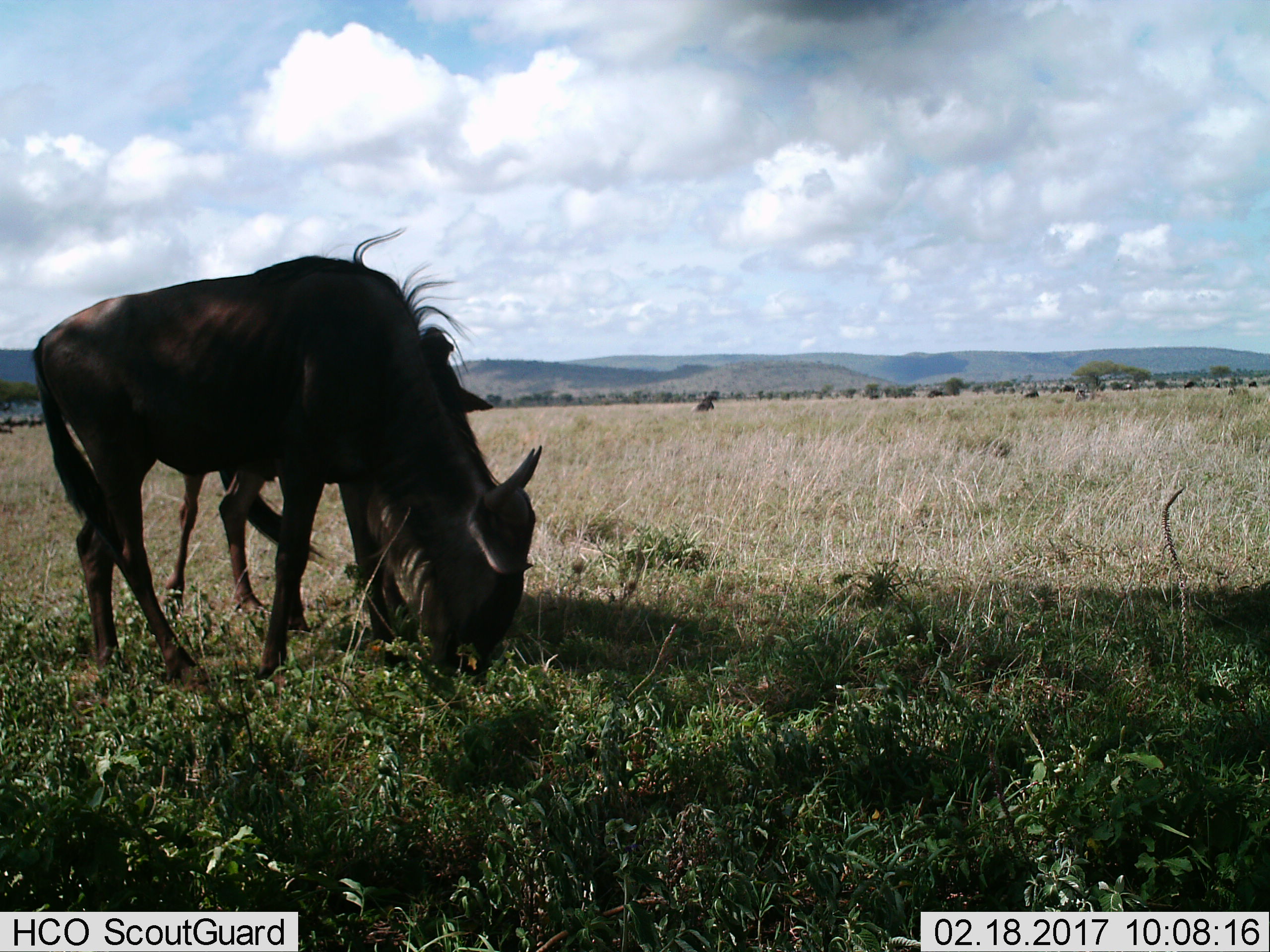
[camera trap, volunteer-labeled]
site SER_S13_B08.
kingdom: Animalia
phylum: Chordata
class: Mammalia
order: Artiodactyla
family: Bovidae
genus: Connochaetes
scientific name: Connochaetes taurinus taurinus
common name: blue wildebeest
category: wildebeestblue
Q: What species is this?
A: Wildebeestblue (blue wildebeest) (Connochaetes taurinus taurinus).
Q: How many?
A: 7.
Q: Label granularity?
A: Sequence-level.